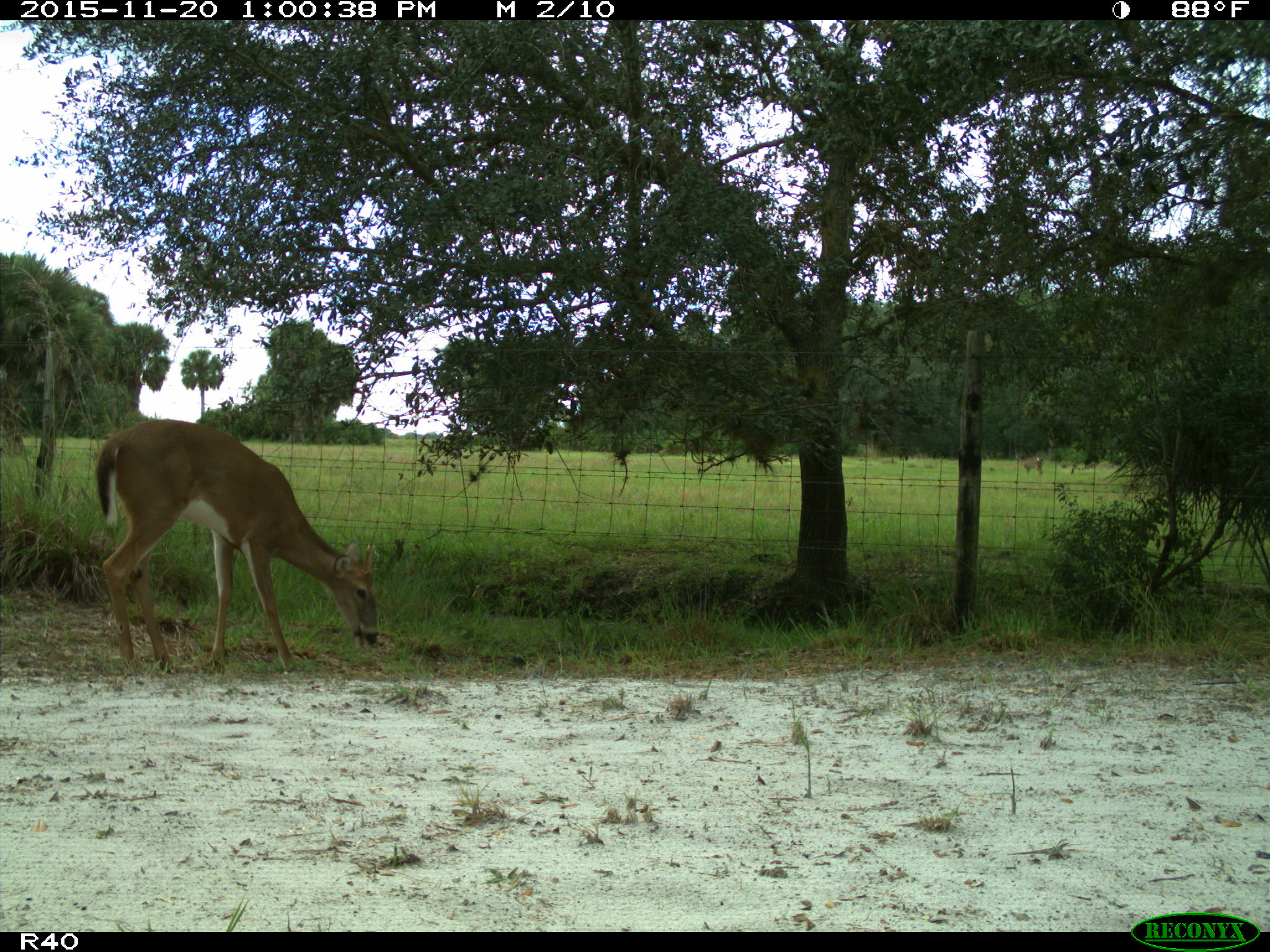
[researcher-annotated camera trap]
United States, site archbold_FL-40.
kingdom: Animalia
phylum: Chordata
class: Mammalia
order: Artiodactyla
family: Cervidae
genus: Odocoileus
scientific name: Odocoileus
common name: deer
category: unidentified deer